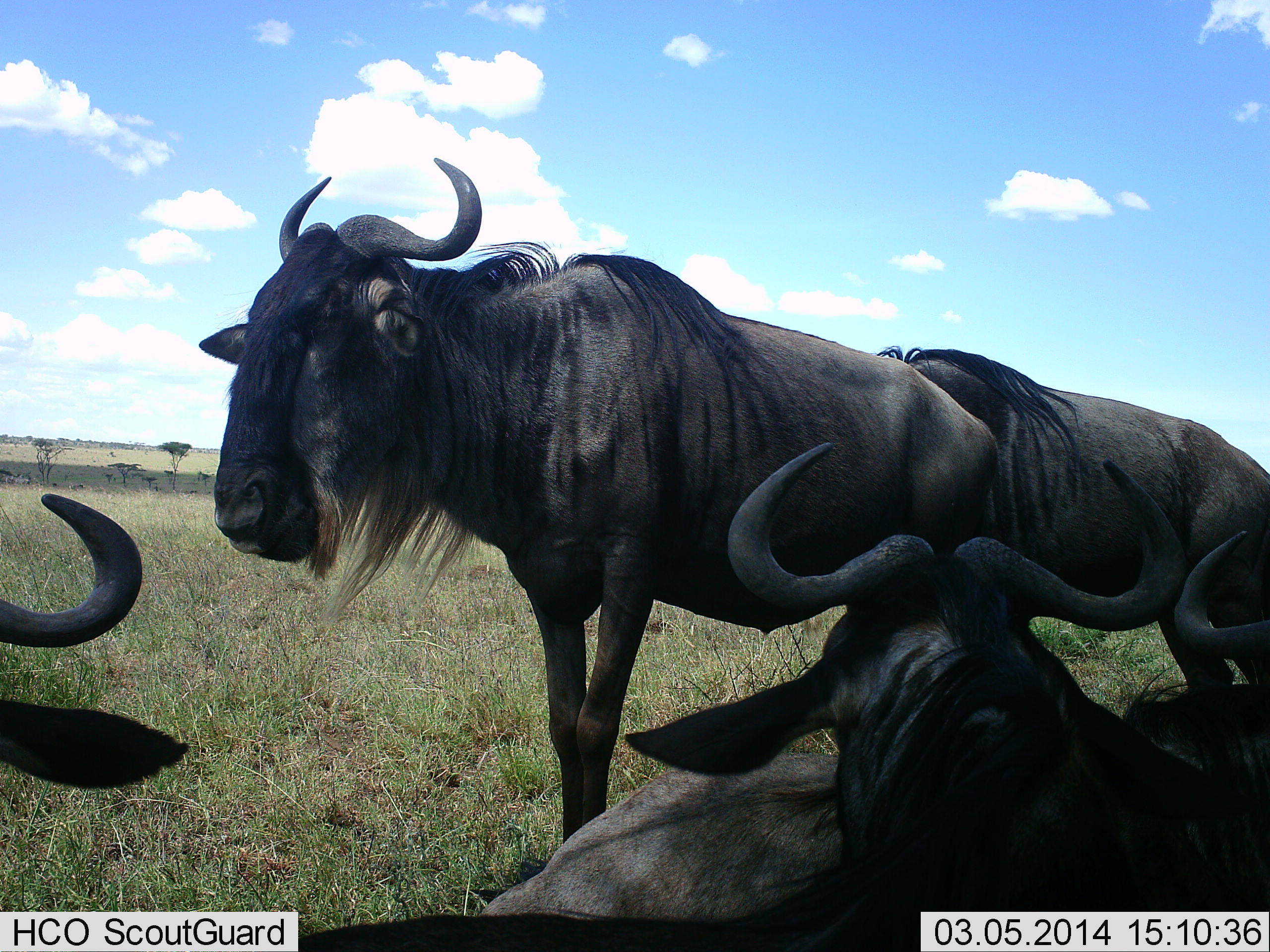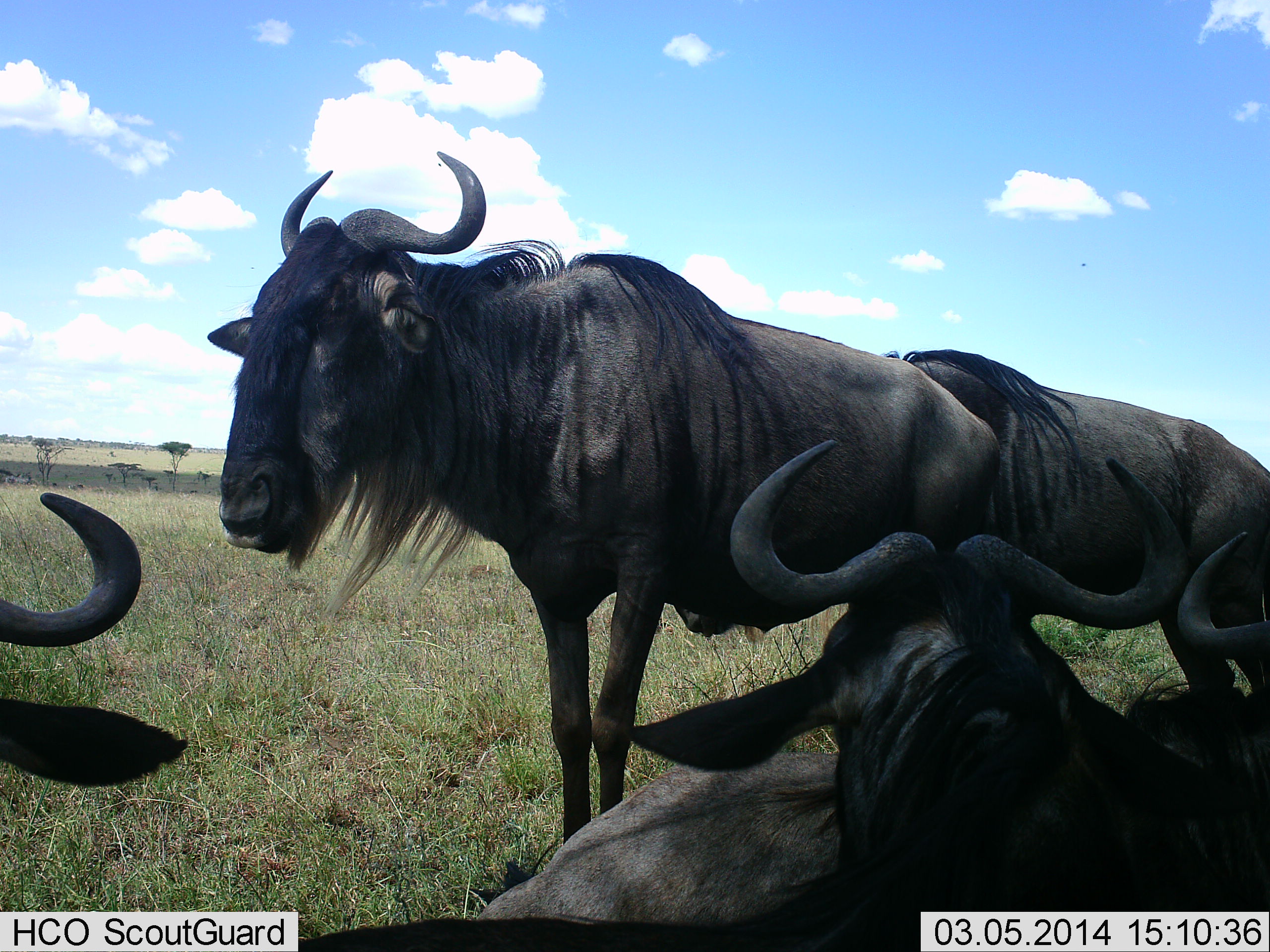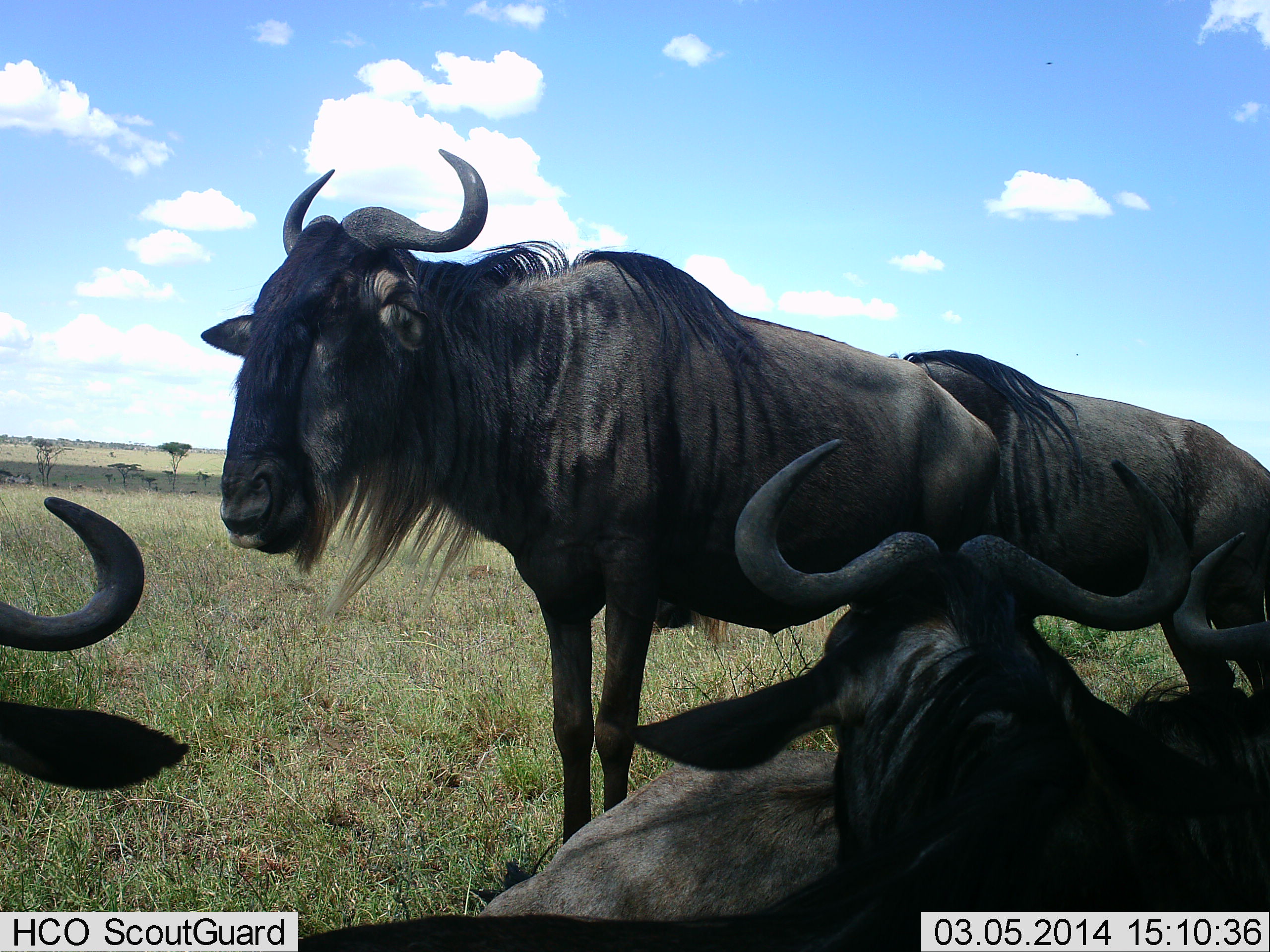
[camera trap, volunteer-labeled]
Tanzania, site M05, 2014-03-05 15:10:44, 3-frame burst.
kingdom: Animalia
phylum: Chordata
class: Mammalia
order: Artiodactyla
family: Bovidae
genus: Connochaetes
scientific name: Connochaetes taurinus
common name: blue wildebeest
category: wildebeest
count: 5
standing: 70%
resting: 90%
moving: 0%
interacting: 0%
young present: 10%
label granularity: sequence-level